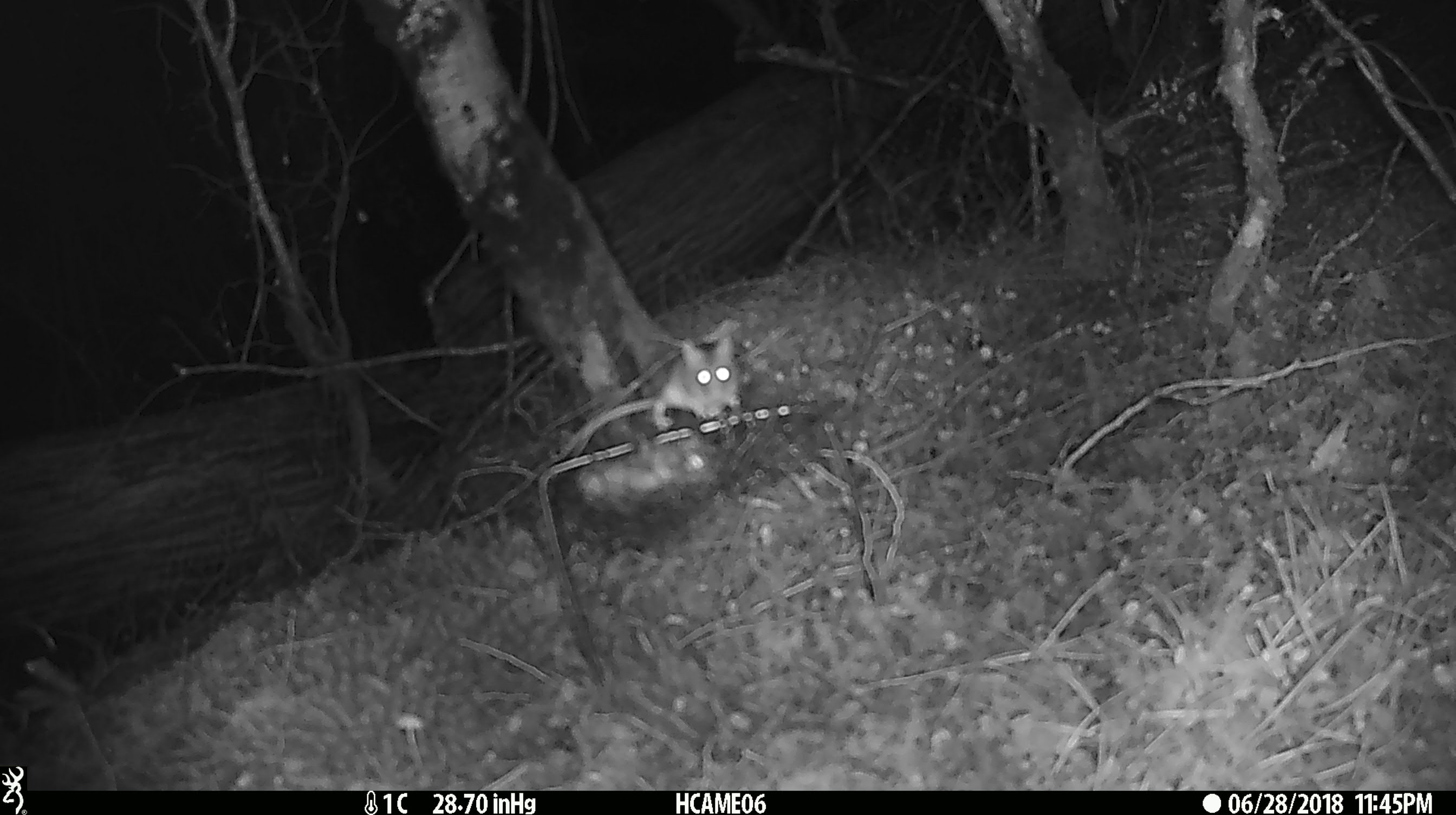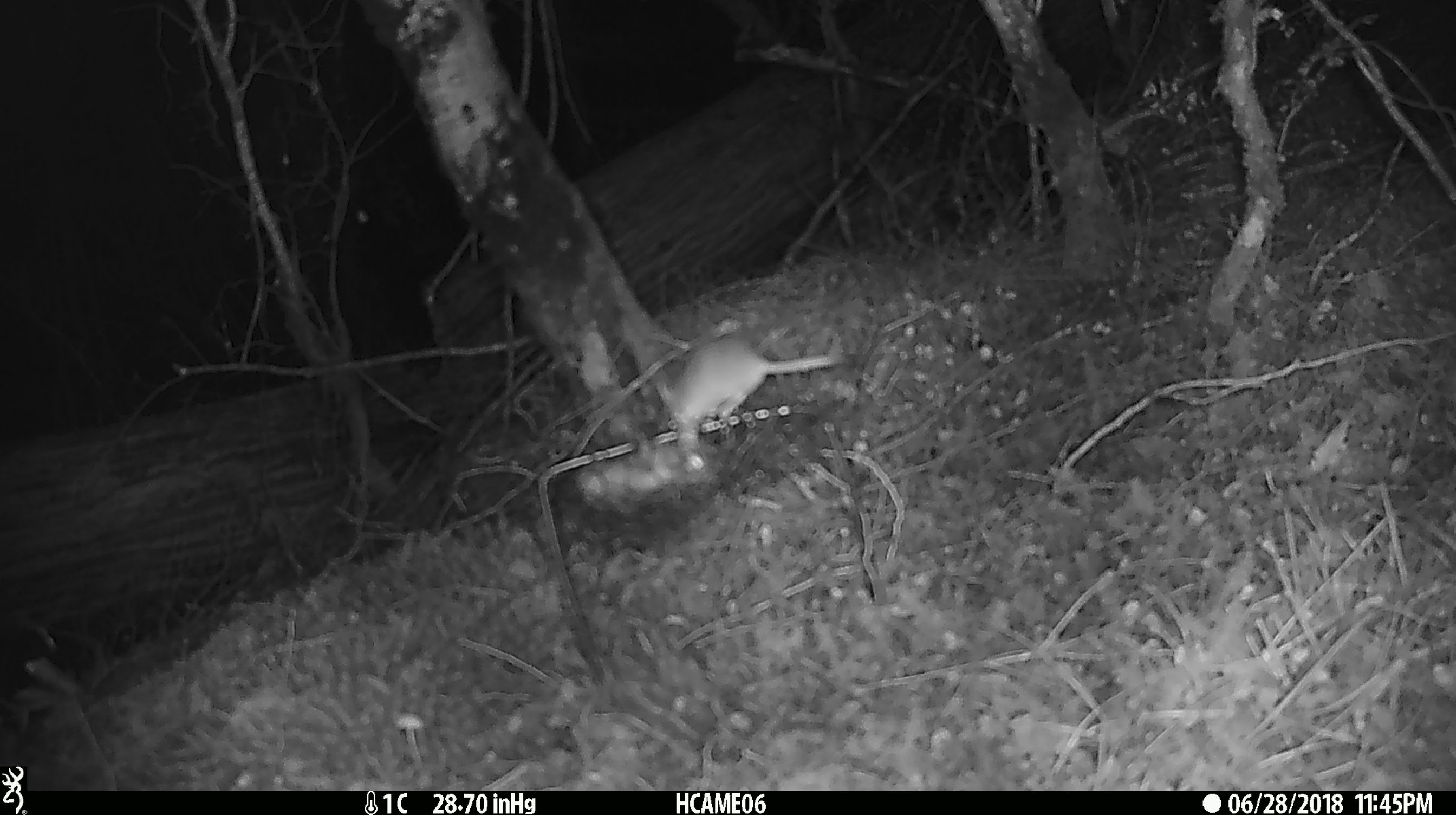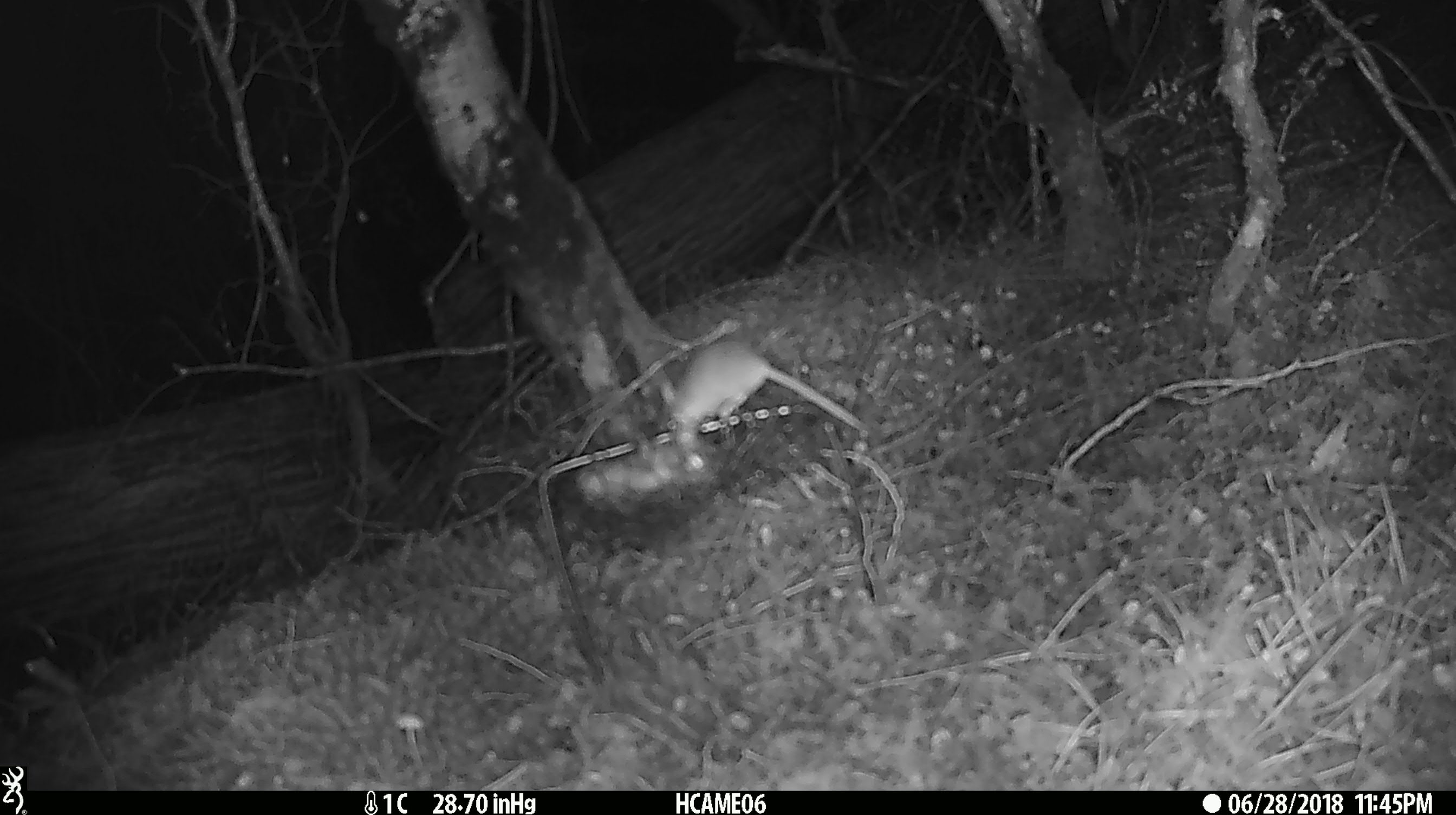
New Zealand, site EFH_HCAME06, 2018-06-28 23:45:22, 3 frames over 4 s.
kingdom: Animalia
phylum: Chordata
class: Mammalia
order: Rodentia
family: Muridae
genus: Mus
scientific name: Mus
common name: mouse